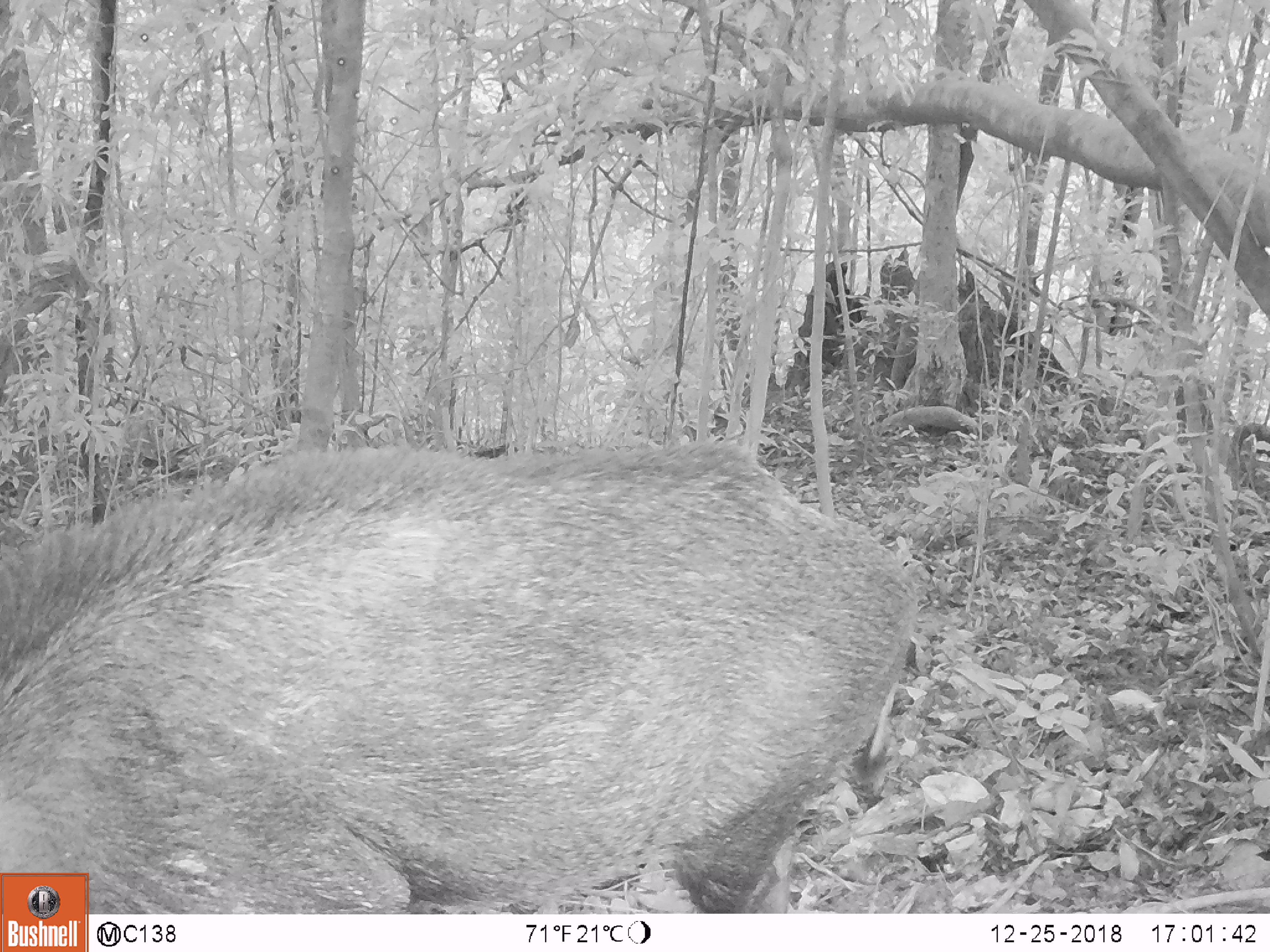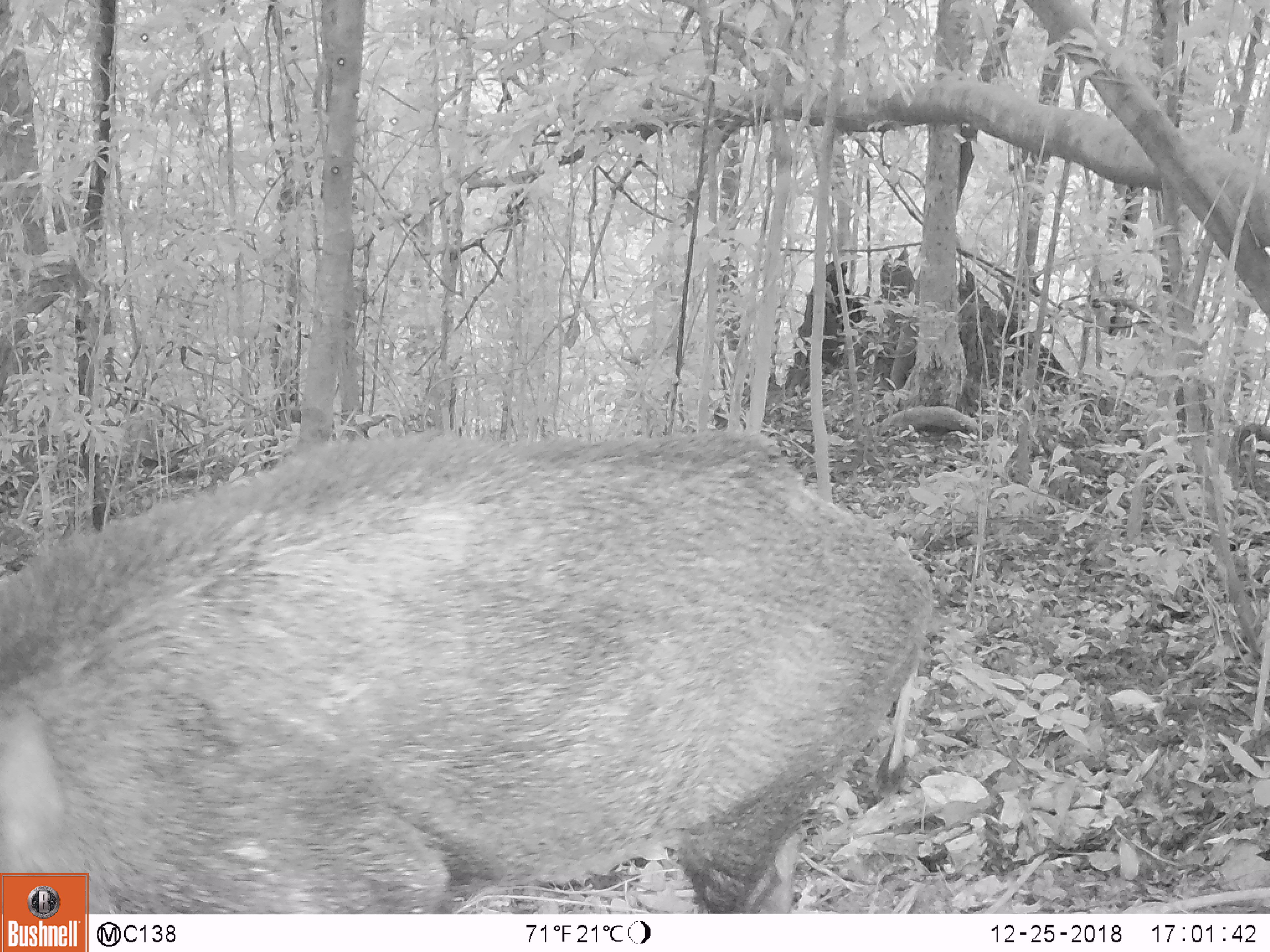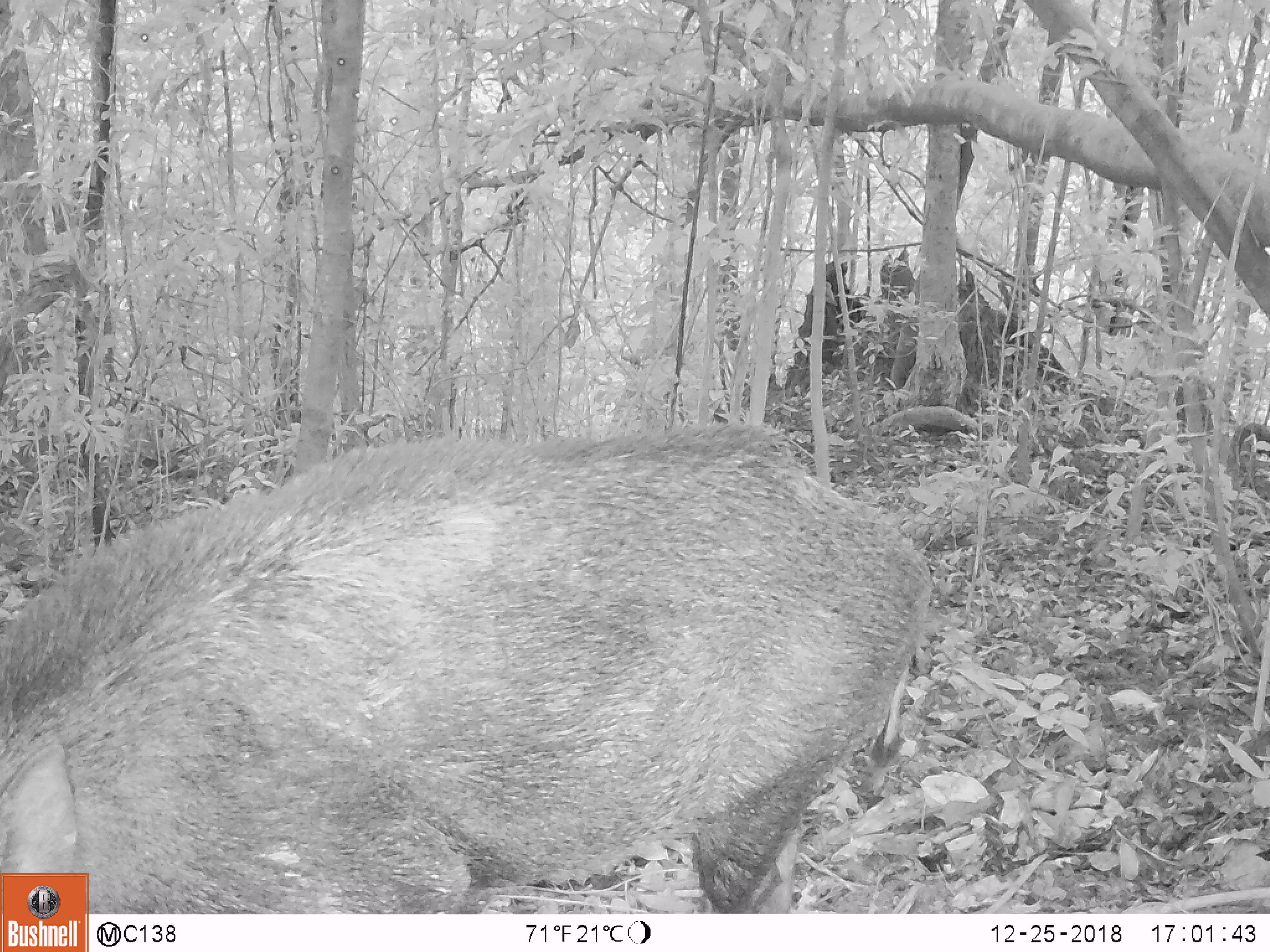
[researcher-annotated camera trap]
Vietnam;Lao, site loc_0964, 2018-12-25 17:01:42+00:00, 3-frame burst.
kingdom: Animalia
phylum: Chordata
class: Mammalia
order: Artiodactyla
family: Suidae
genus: Sus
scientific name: Sus scrofa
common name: eurasian wild pig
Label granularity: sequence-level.